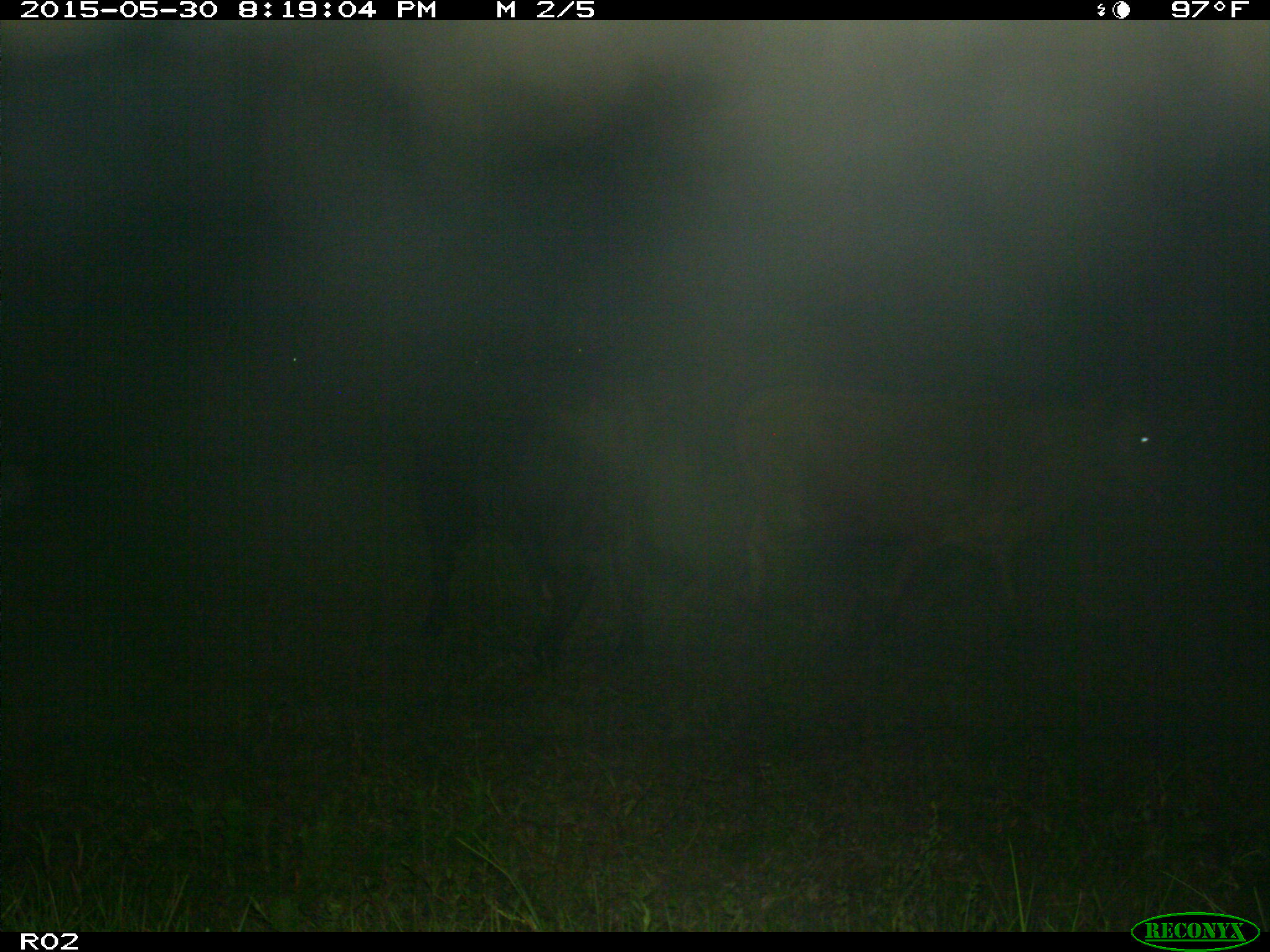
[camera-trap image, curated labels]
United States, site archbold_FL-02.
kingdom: Animalia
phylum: Chordata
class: Mammalia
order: Artiodactyla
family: Bovidae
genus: Bos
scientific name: Bos taurus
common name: domestic cow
Bos taurus (domestic cow).